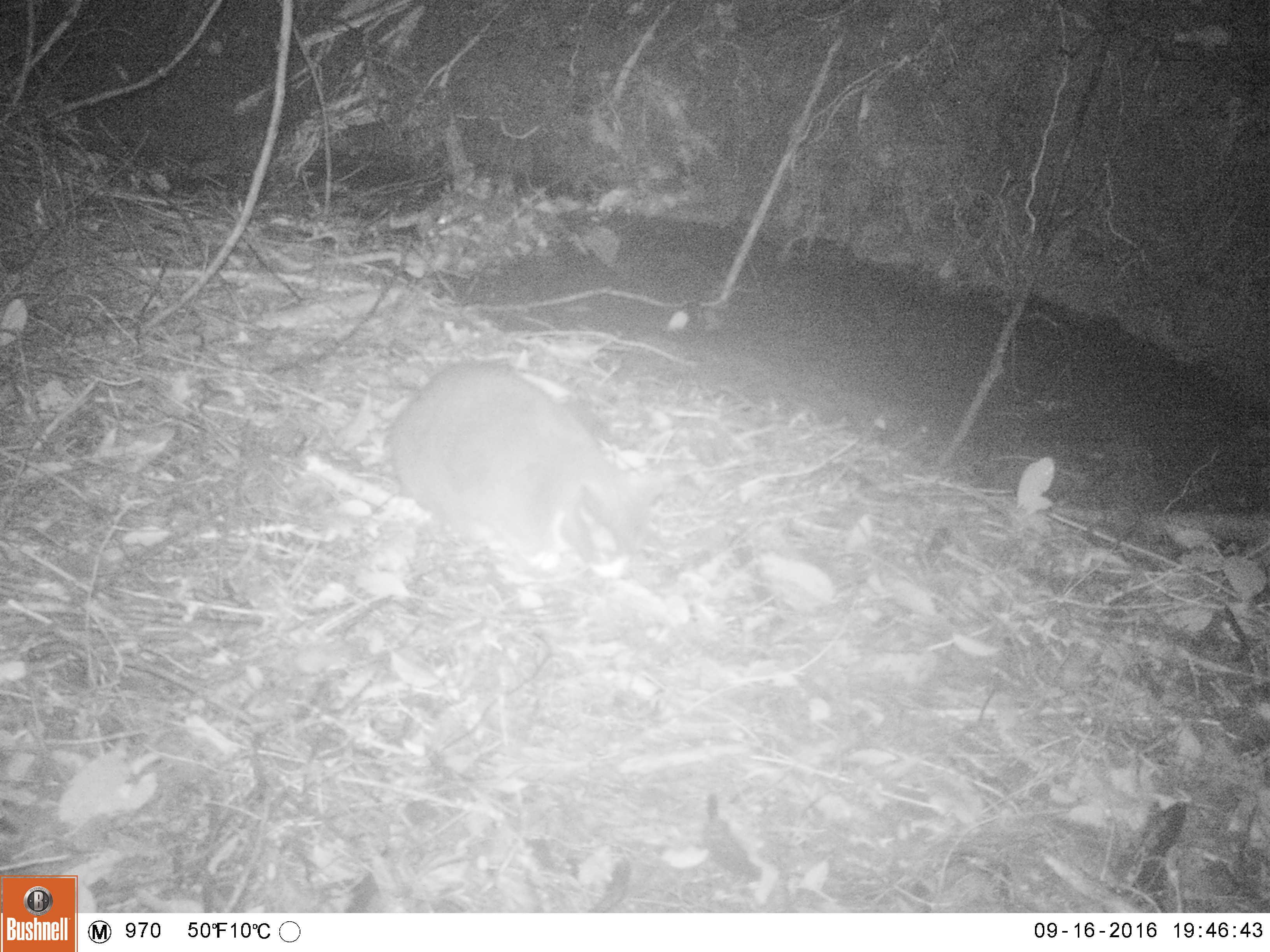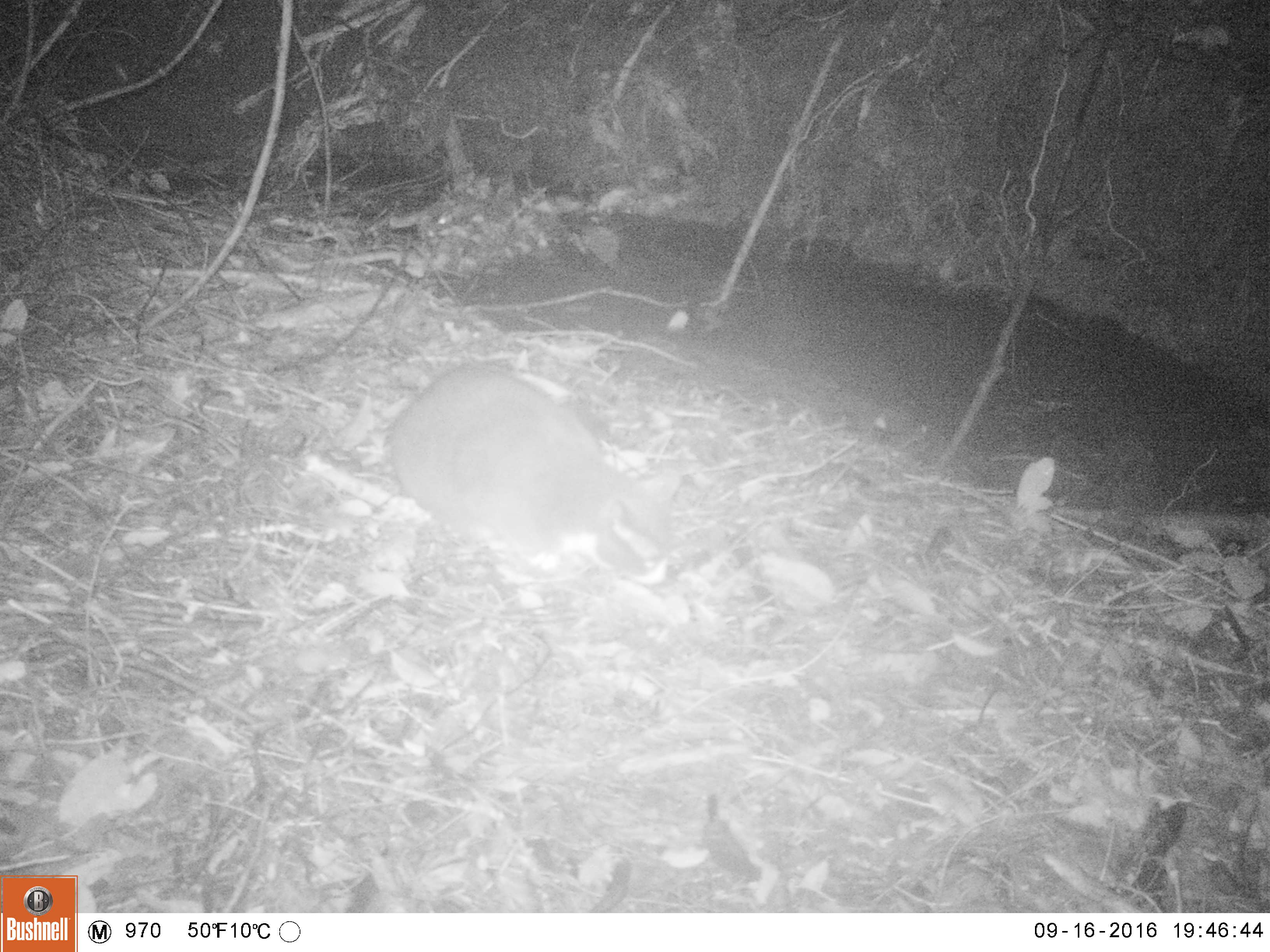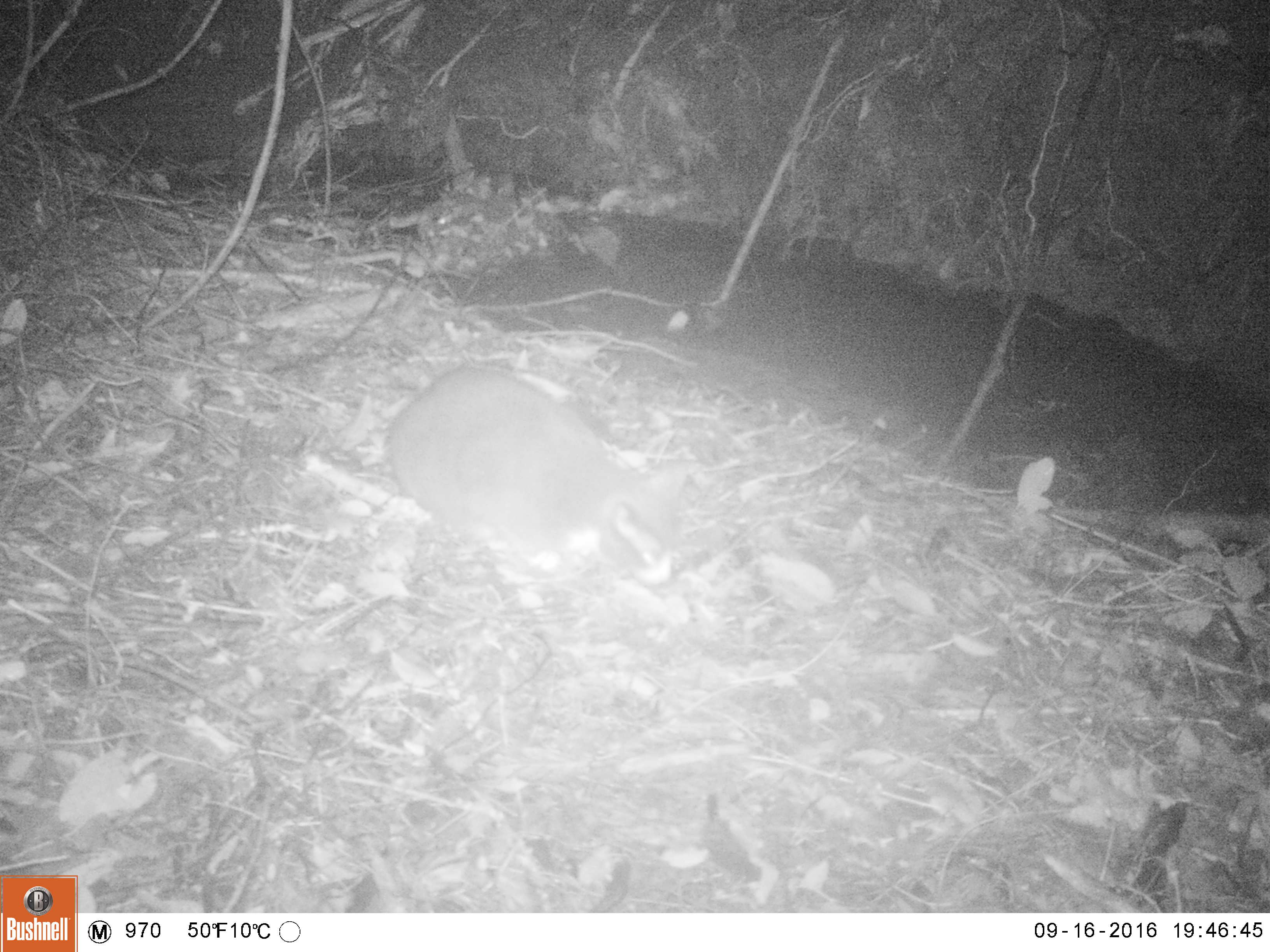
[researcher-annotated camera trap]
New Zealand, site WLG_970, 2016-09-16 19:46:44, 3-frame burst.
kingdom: Animalia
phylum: Chordata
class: Mammalia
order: Carnivora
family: Felidae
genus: Felis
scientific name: Felis catus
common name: domestic cat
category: cat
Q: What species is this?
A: Cat (domestic cat) (Felis catus).